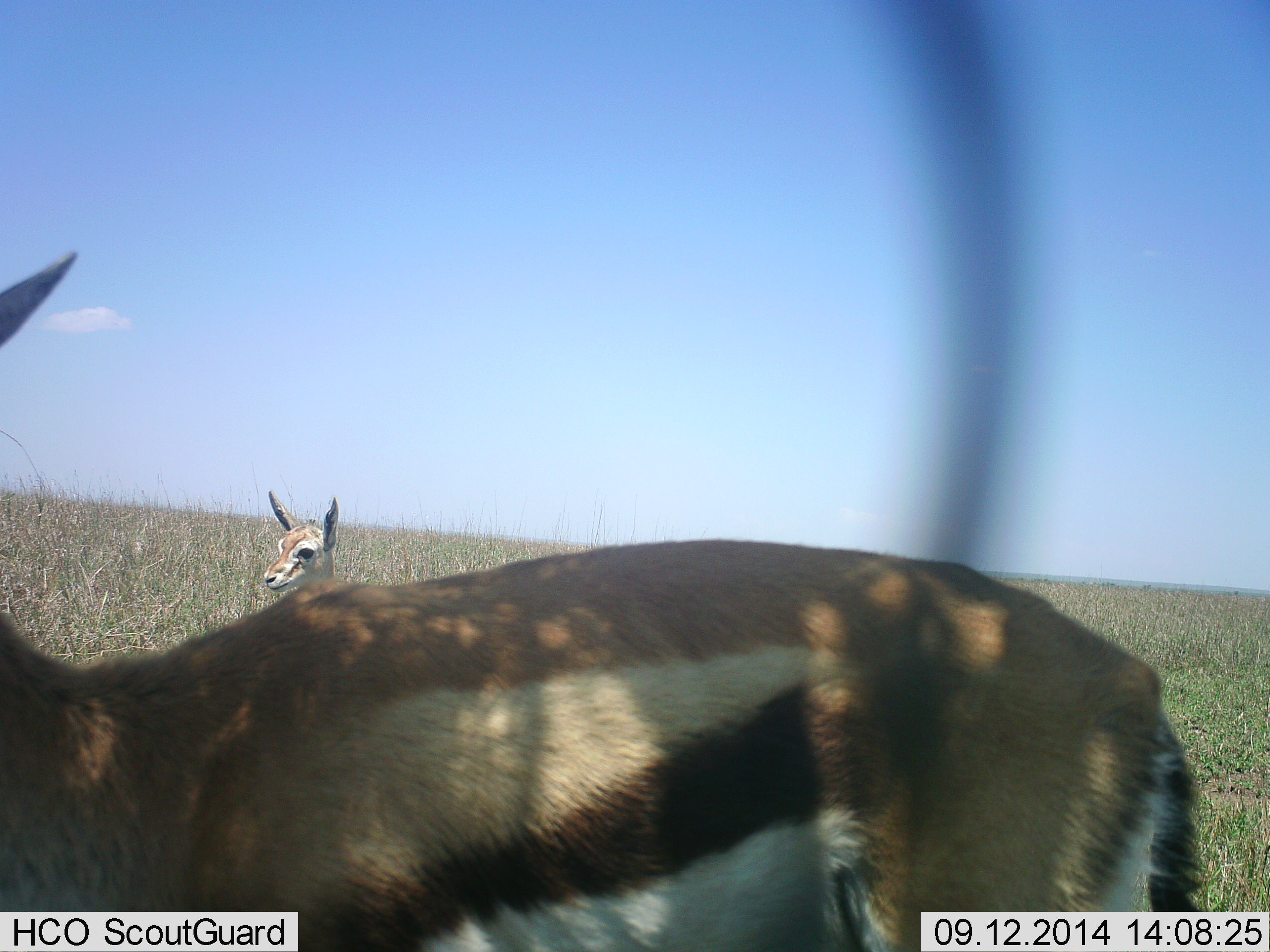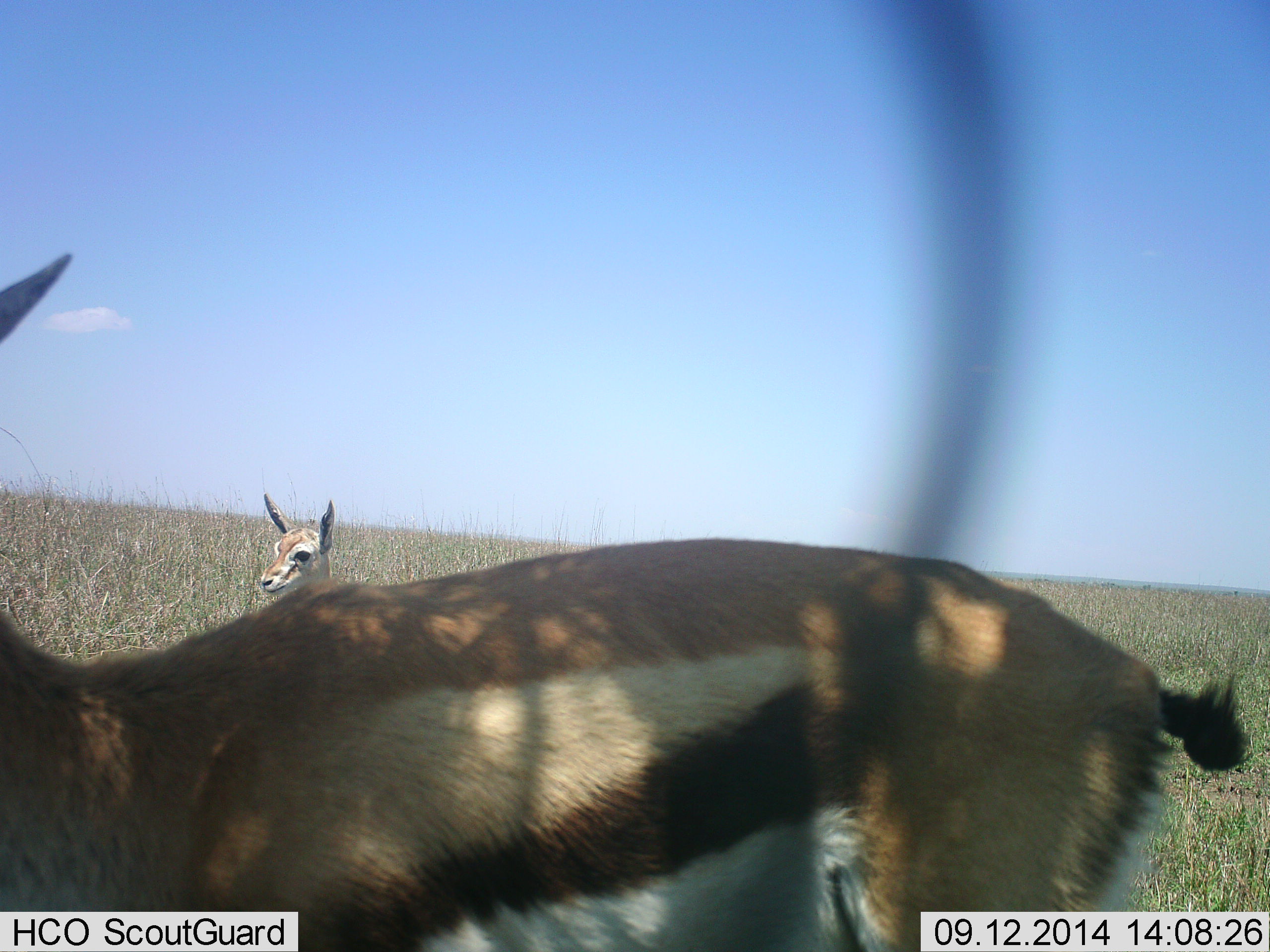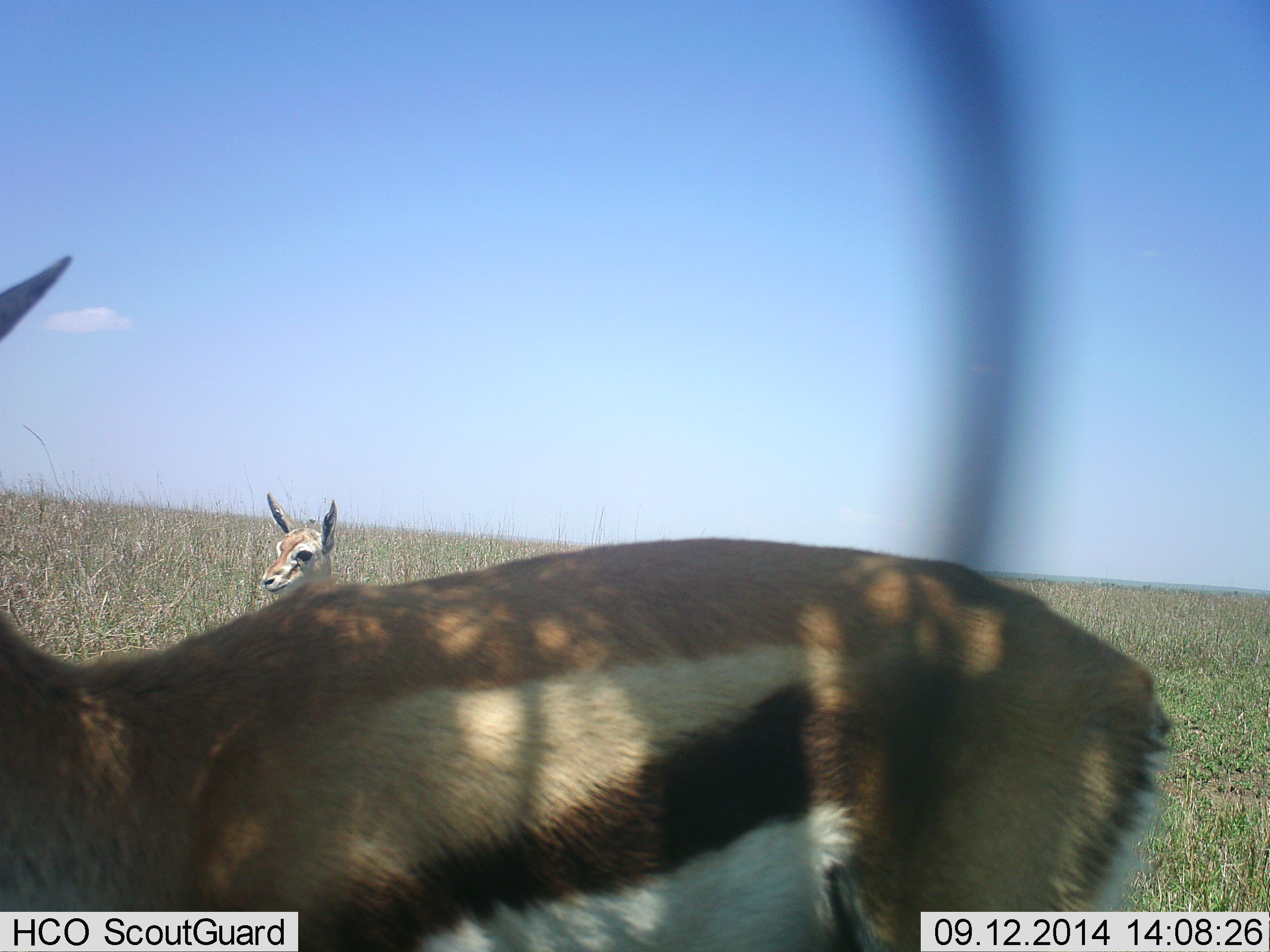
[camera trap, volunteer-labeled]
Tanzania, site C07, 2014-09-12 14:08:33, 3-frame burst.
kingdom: Animalia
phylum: Chordata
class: Mammalia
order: Artiodactyla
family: Bovidae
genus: Eudorcas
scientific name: Eudorcas thomsonii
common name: thomson's gazelle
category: gazellethomsons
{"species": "gazellethomsons (thomson's gazelle) (Eudorcas thomsonii)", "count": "2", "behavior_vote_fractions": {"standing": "90%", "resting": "0%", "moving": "0%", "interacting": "0%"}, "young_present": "20%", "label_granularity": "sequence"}